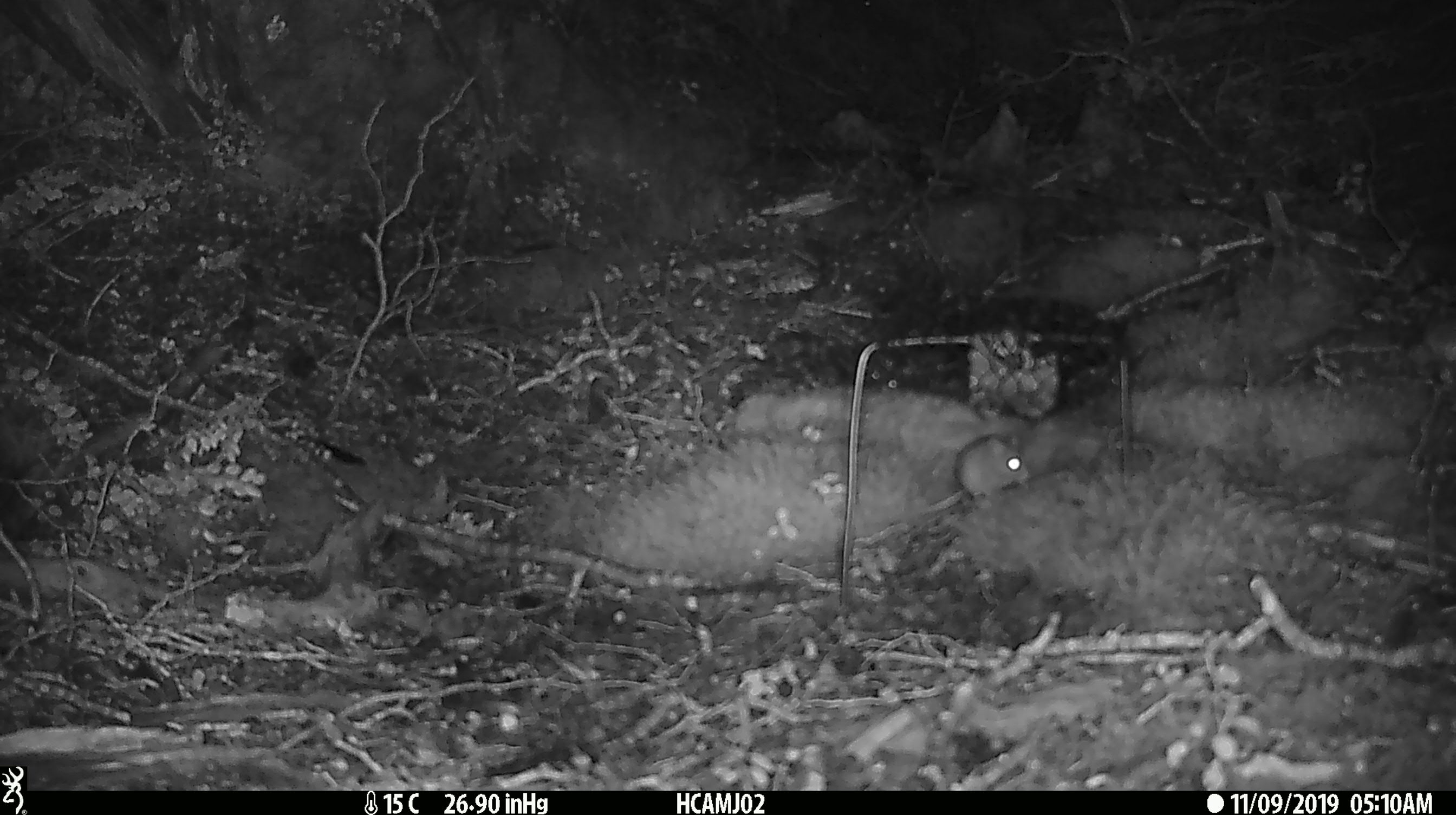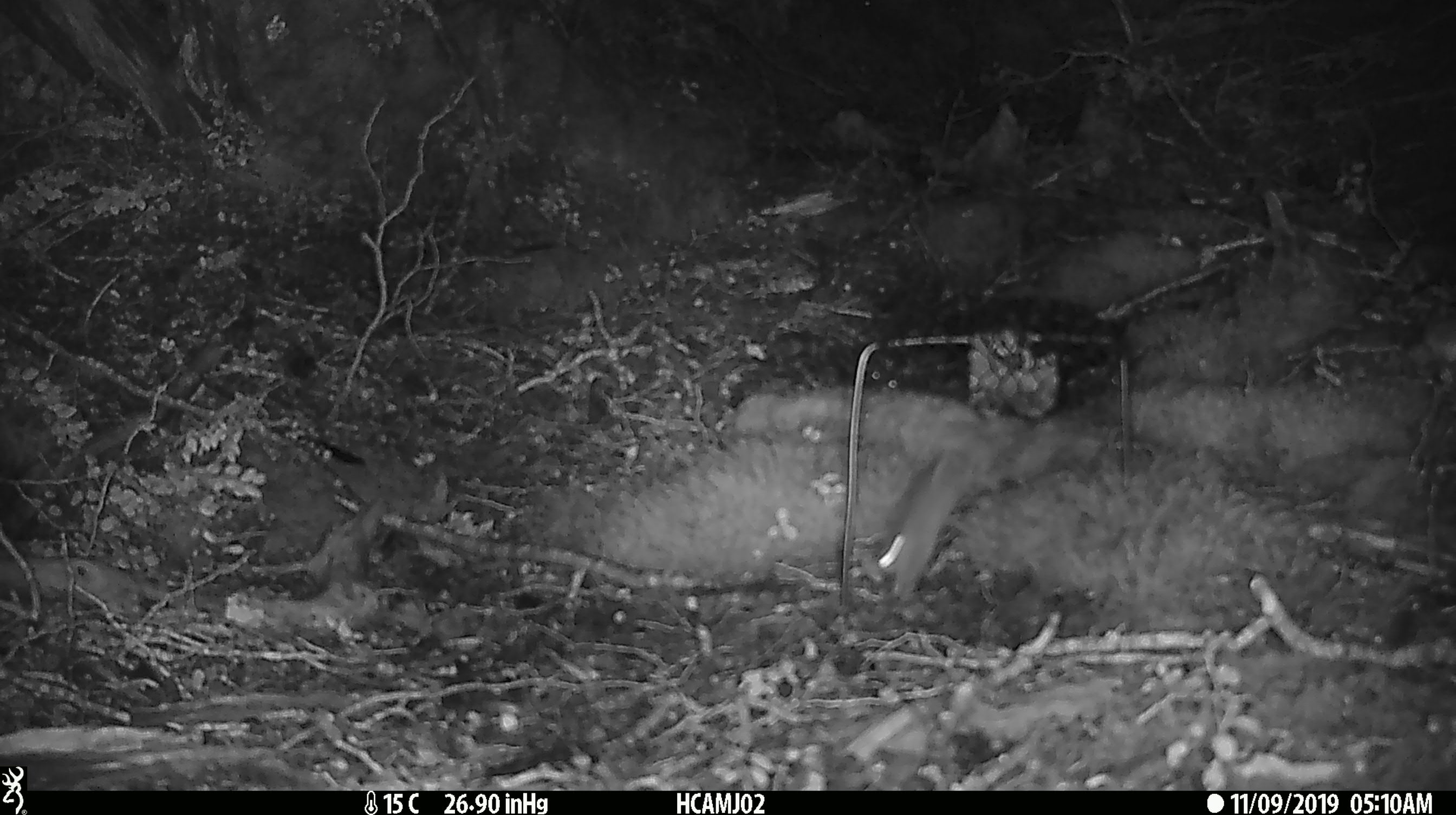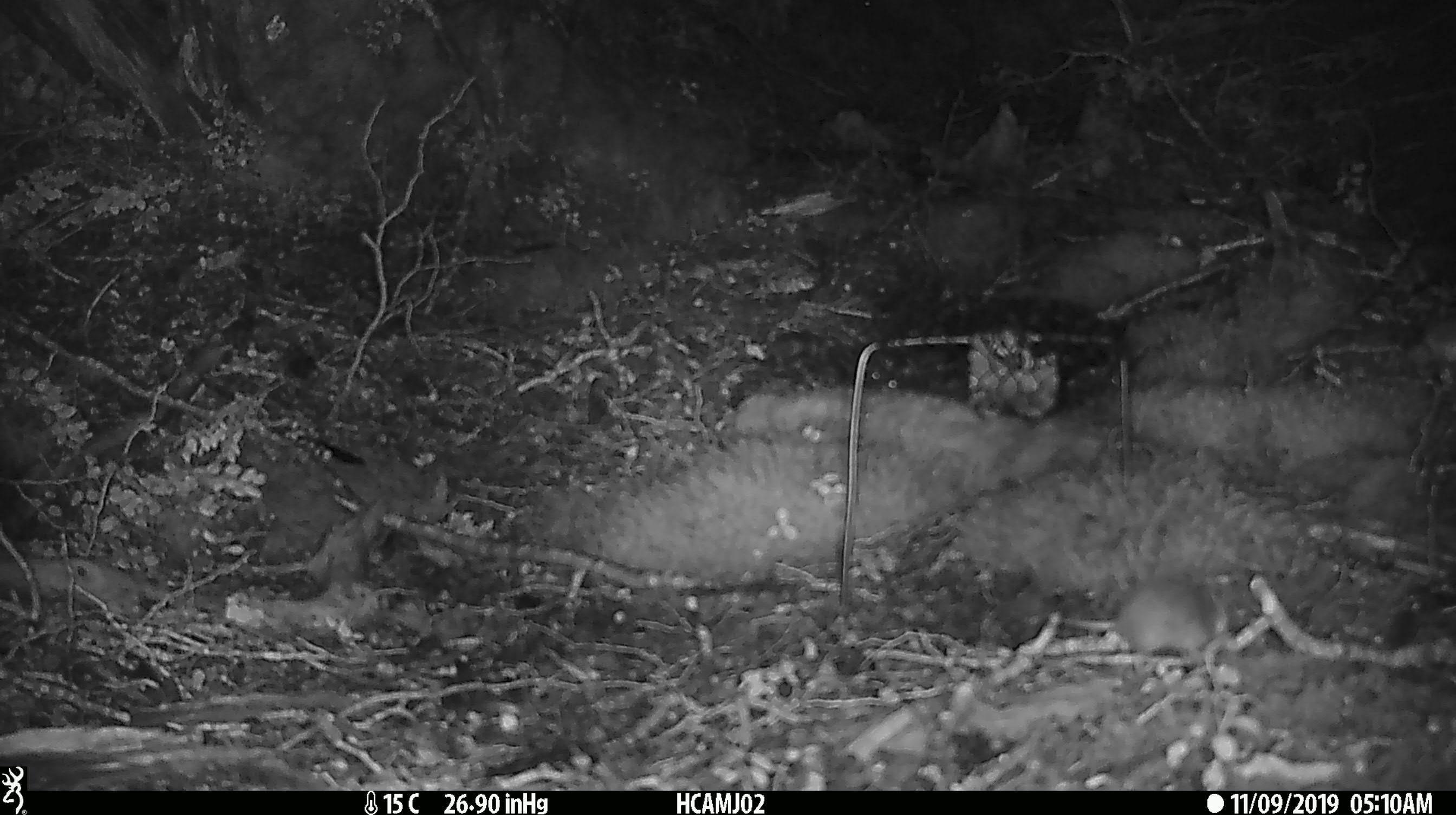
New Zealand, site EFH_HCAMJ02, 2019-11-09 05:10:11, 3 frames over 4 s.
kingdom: Animalia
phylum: Chordata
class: Mammalia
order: Rodentia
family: Muridae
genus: Mus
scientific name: Mus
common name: mouse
Mouse (Mus).